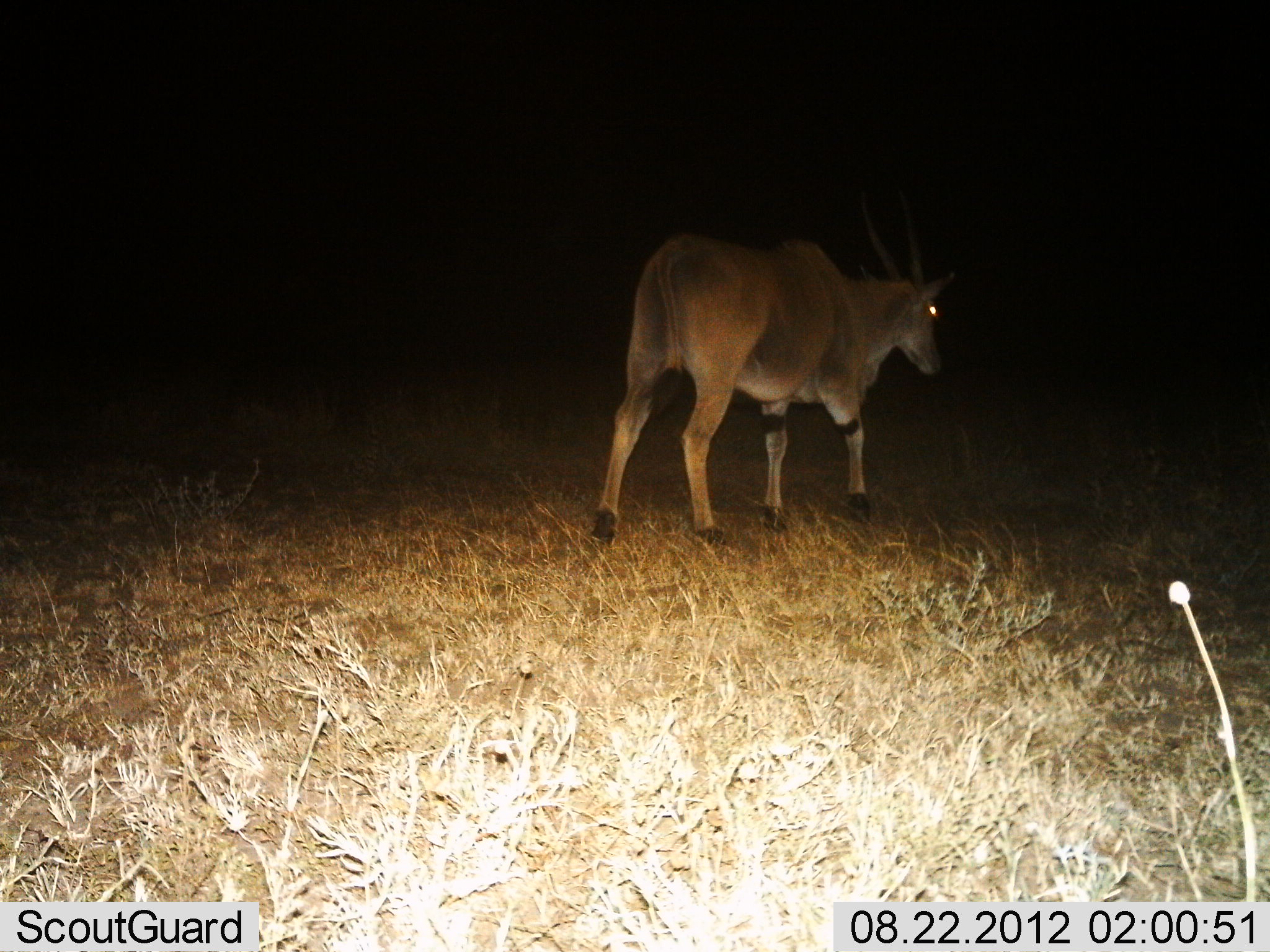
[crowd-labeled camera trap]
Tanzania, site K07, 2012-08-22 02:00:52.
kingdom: Animalia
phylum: Chordata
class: Mammalia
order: Artiodactyla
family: Bovidae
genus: Tragelaphus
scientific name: Tragelaphus oryx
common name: eland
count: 1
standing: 20%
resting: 0%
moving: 80%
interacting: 0%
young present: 0%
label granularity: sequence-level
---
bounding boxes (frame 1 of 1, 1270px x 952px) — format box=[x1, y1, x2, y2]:
animal: box=[590, 227, 961, 544]